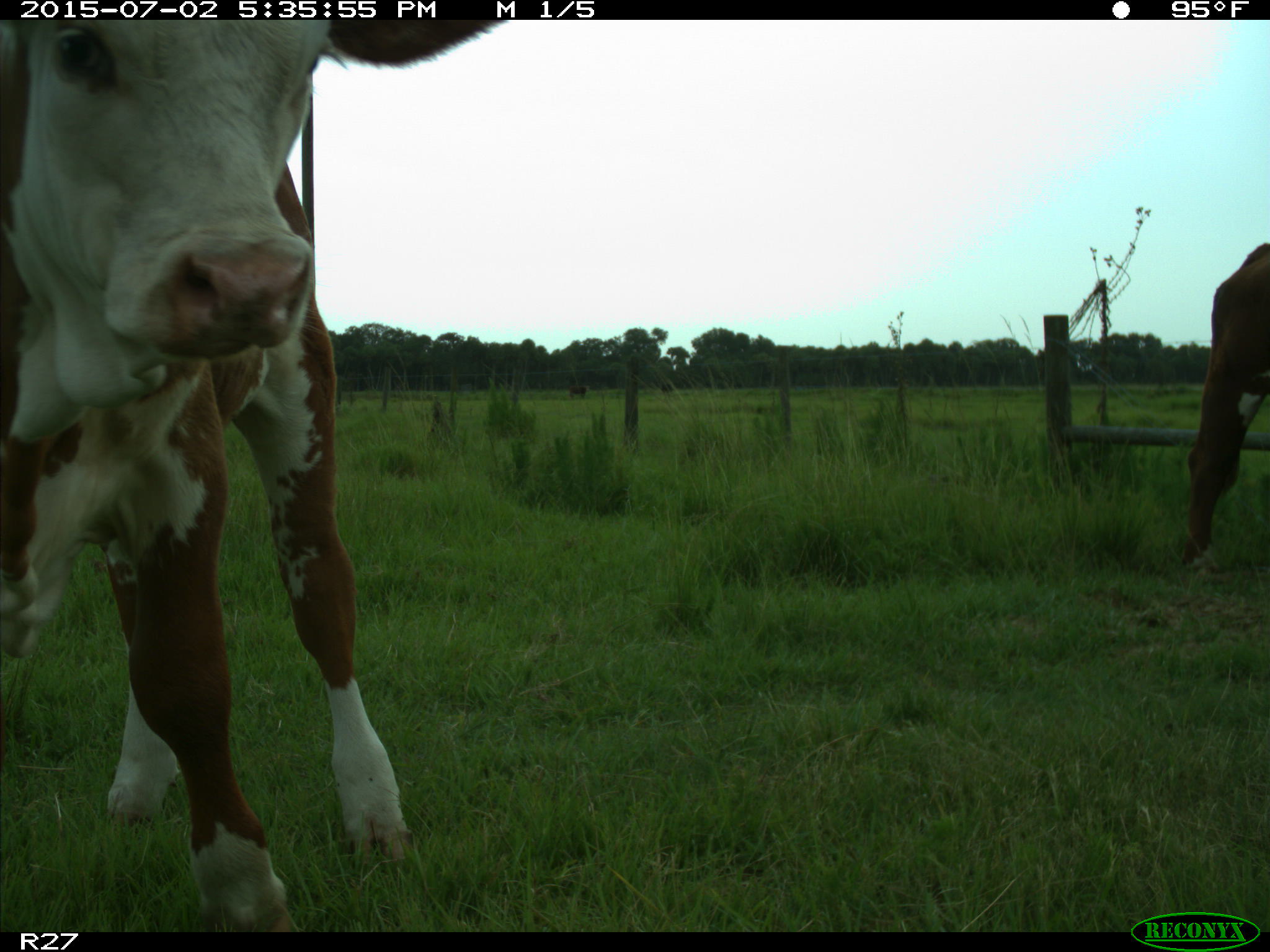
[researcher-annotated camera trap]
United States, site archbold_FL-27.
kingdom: Animalia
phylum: Chordata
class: Mammalia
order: Artiodactyla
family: Bovidae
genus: Bos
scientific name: Bos taurus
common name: domestic cow